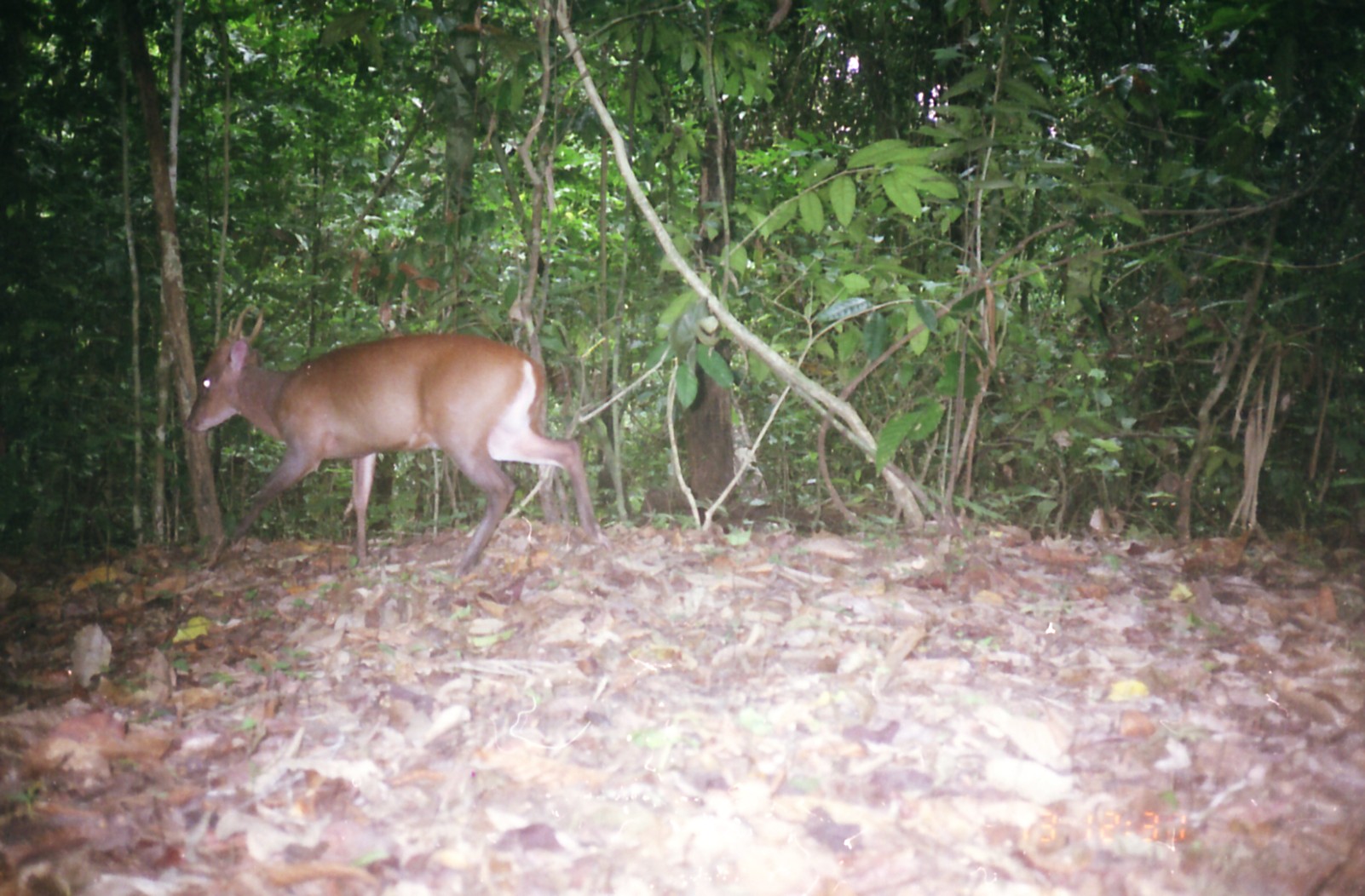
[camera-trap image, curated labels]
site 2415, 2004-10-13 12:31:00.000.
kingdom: Animalia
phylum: Chordata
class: Mammalia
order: Artiodactyla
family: Cervidae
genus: Muntiacus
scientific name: Muntiacus muntjak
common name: southern red muntjac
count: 1